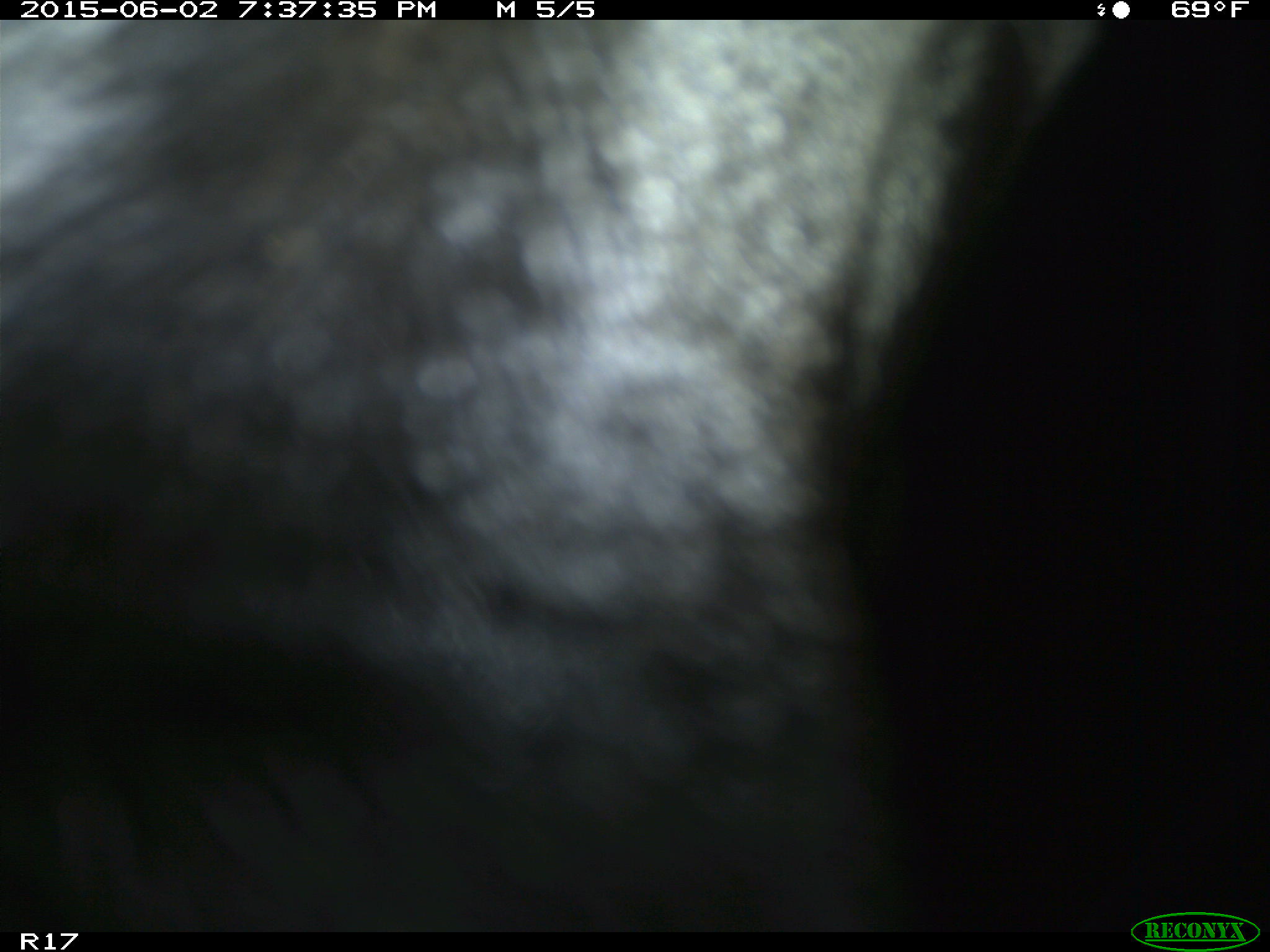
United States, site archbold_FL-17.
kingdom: Animalia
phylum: Chordata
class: Mammalia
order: Artiodactyla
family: Bovidae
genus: Bos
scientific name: Bos taurus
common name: domestic cow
Bos taurus (domestic cow).